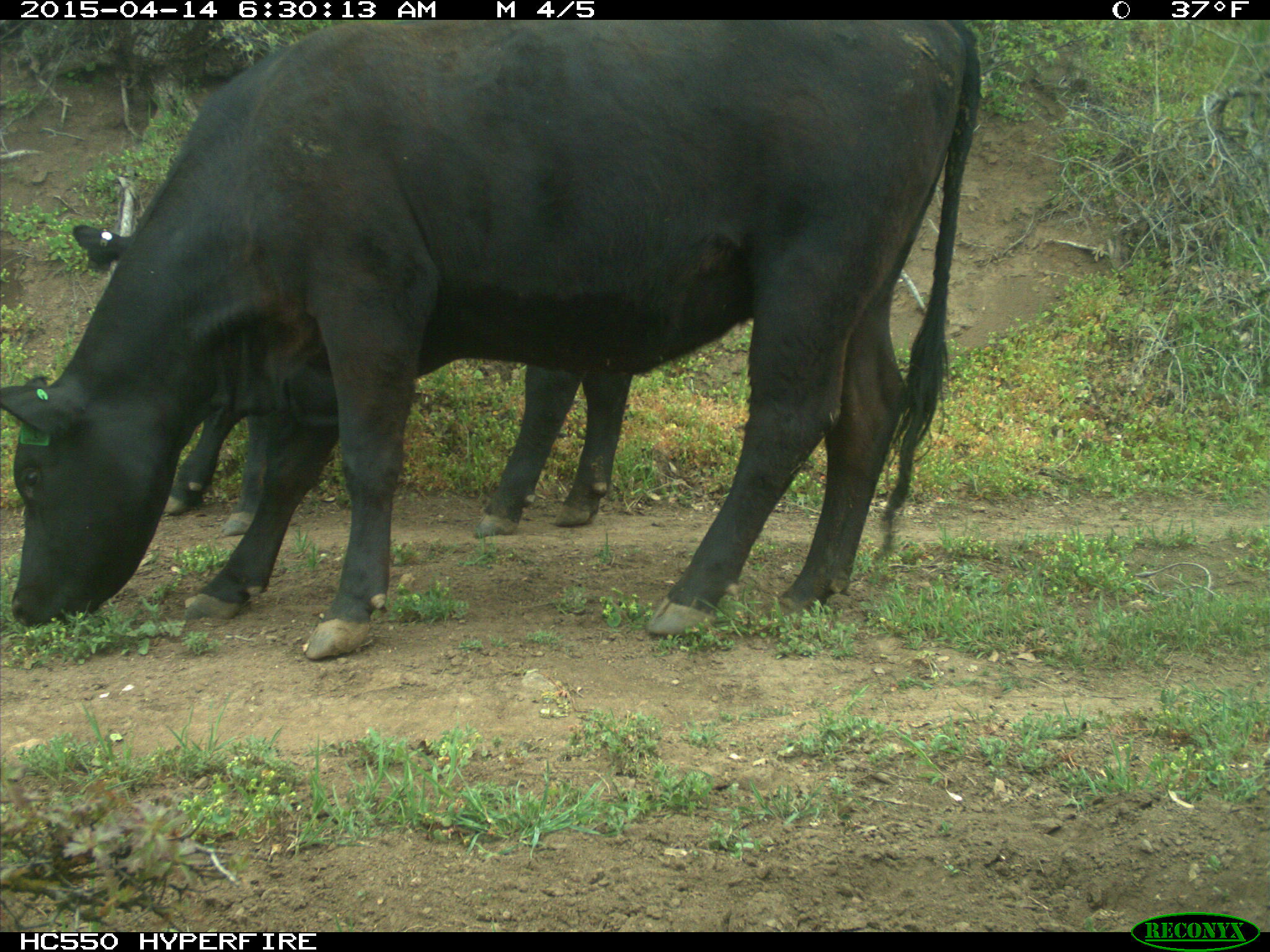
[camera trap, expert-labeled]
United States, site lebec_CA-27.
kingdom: Animalia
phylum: Chordata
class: Mammalia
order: Artiodactyla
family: Bovidae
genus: Bos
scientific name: Bos taurus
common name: domestic cow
Bos taurus (domestic cow).